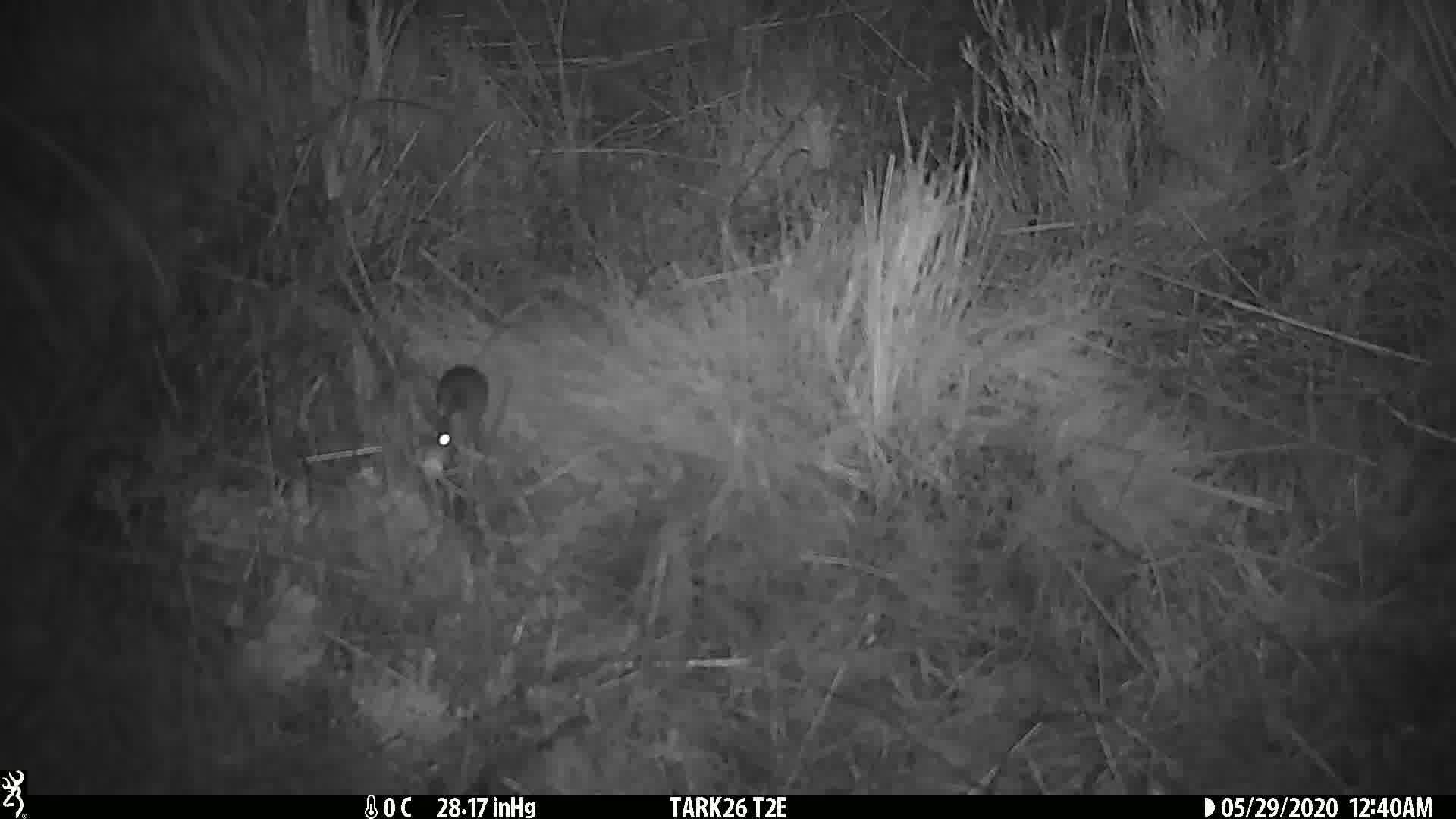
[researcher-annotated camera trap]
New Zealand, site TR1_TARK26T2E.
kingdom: Animalia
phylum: Chordata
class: Mammalia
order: Rodentia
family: Muridae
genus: Mus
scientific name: Mus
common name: mouse